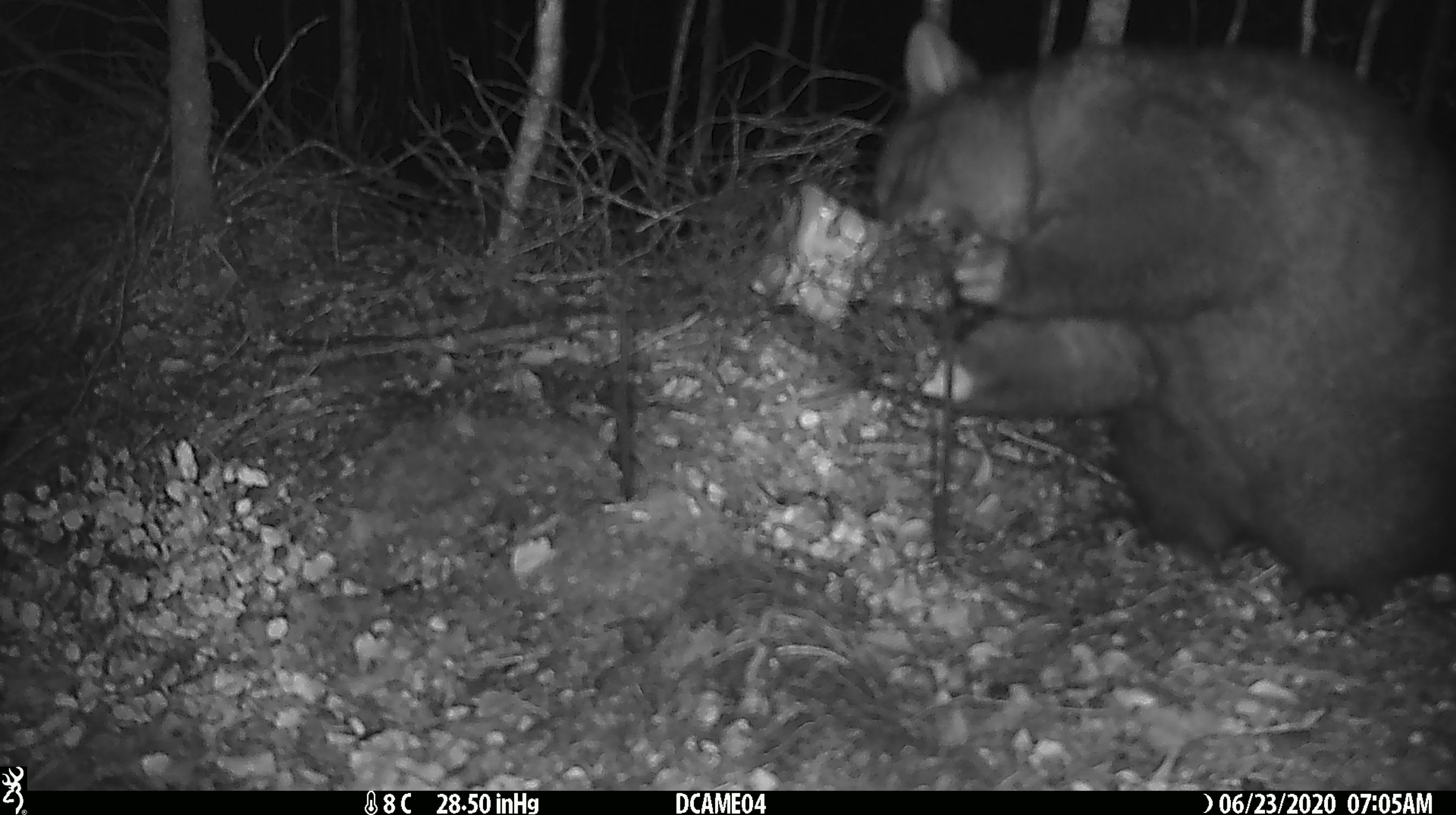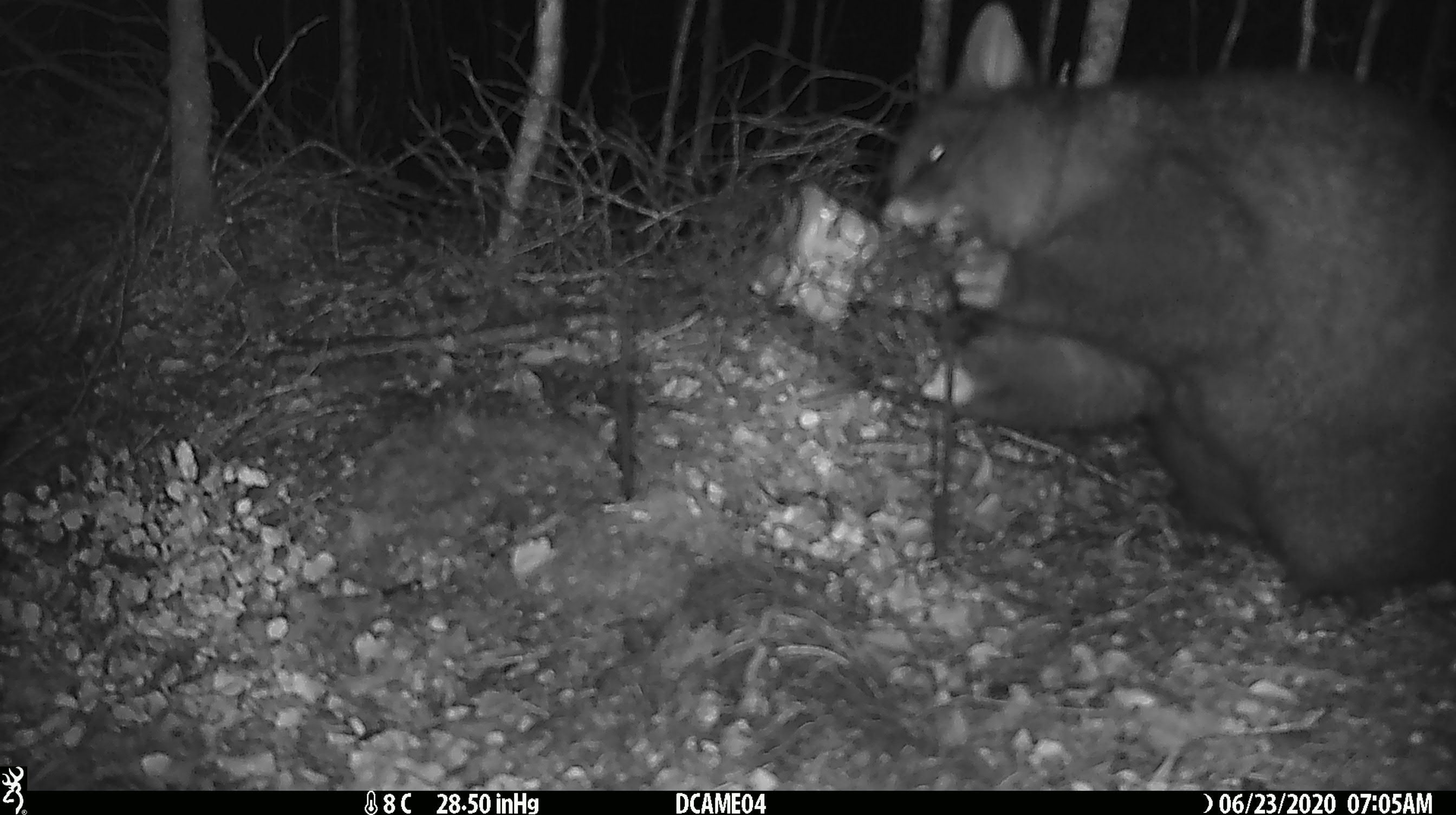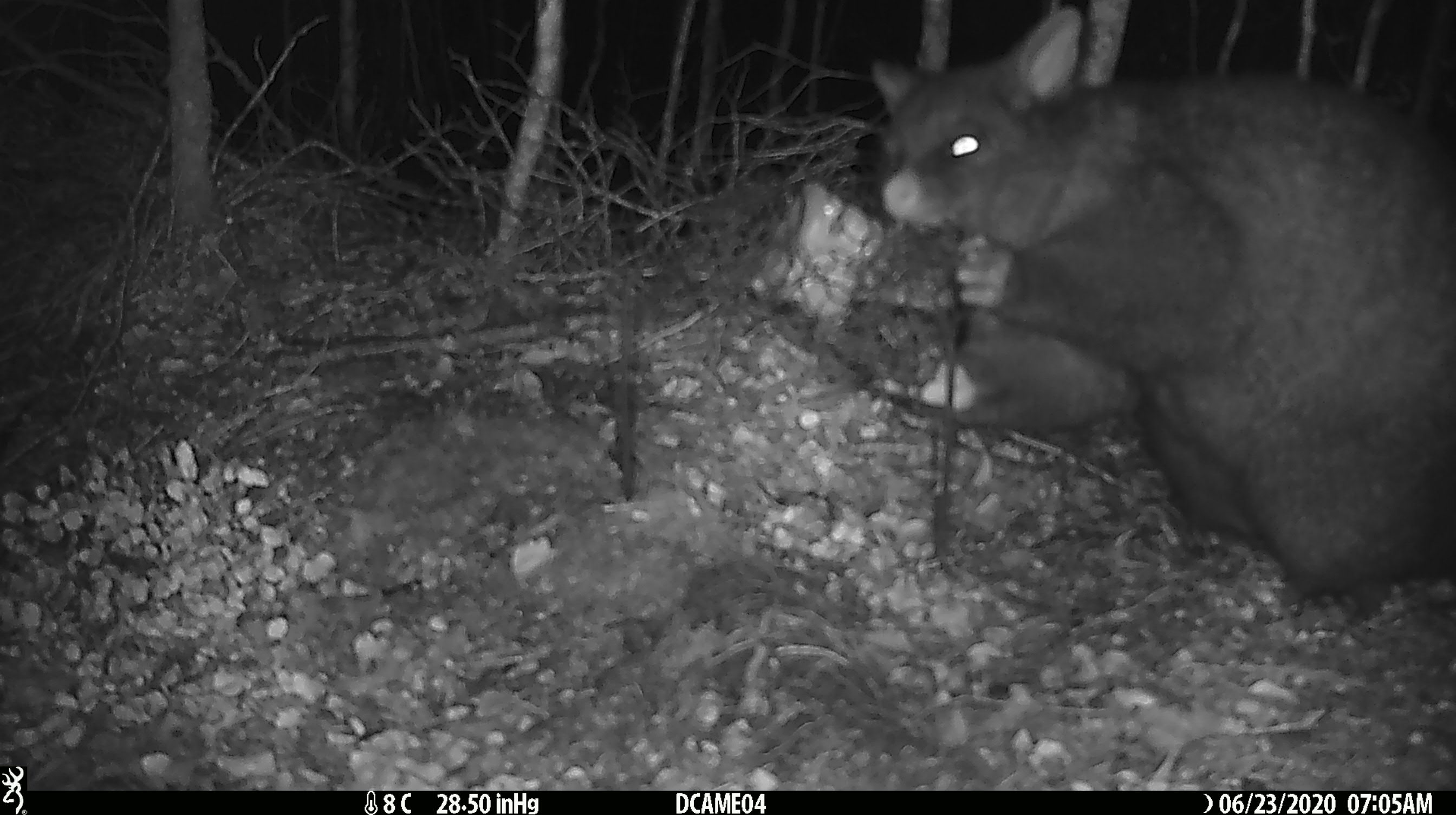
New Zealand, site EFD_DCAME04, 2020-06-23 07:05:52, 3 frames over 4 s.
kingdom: Animalia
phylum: Chordata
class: Mammalia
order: Diprotodontia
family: Phalangeridae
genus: Trichosurus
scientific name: Trichosurus vulpecula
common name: common brushtail possum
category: possum